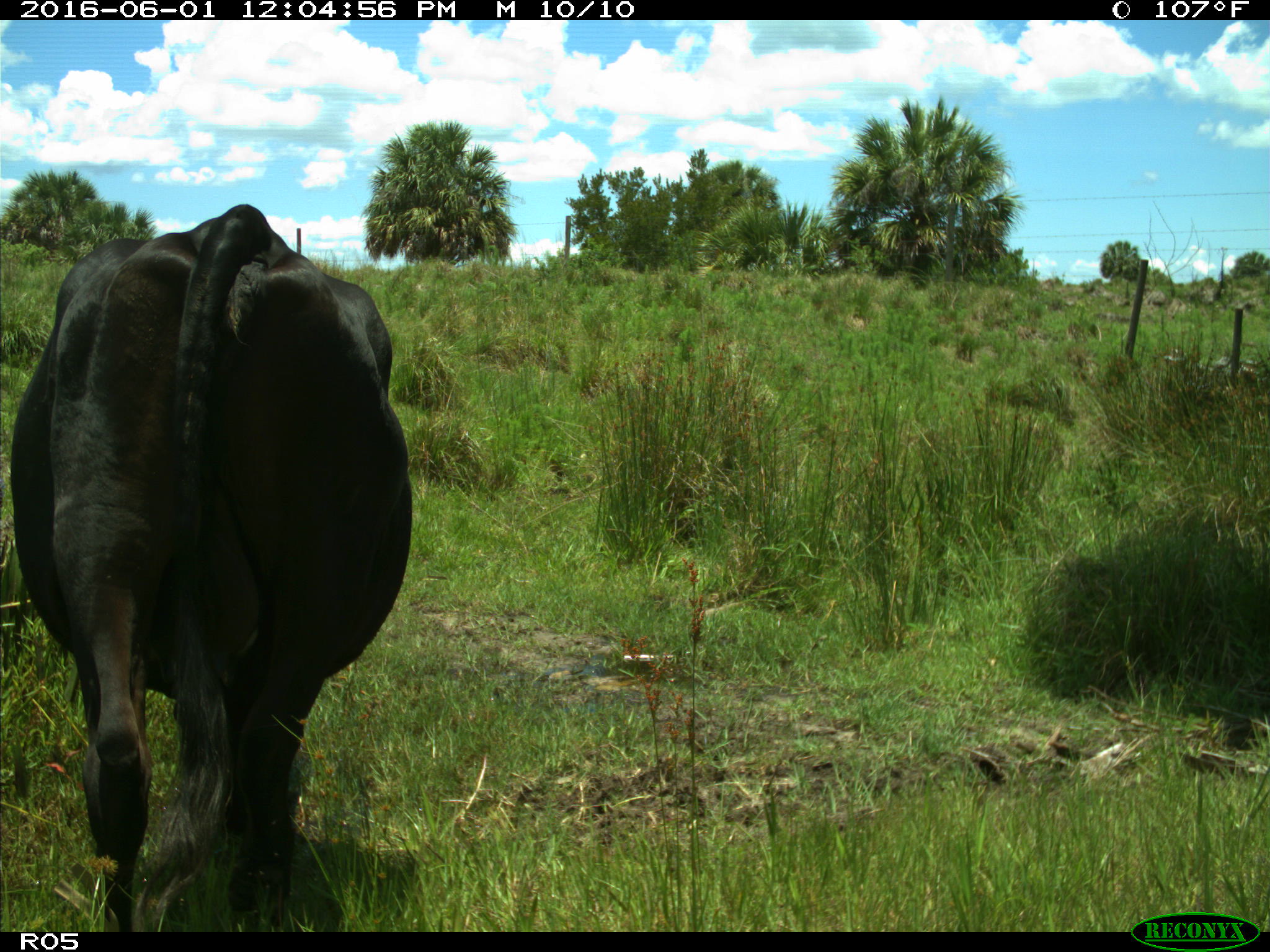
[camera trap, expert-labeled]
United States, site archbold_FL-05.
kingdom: Animalia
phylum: Chordata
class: Mammalia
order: Artiodactyla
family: Bovidae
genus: Bos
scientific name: Bos taurus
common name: domestic cow